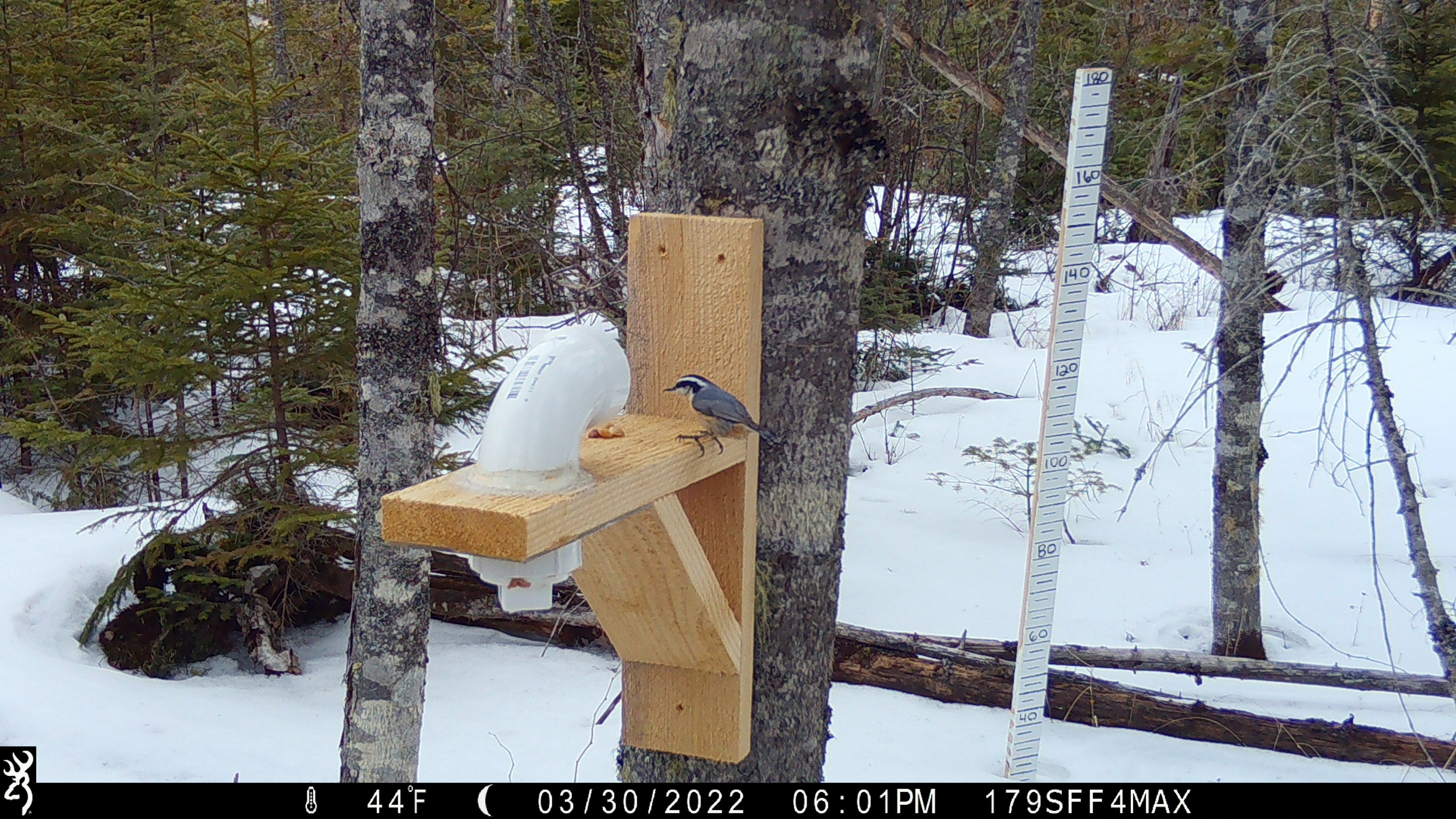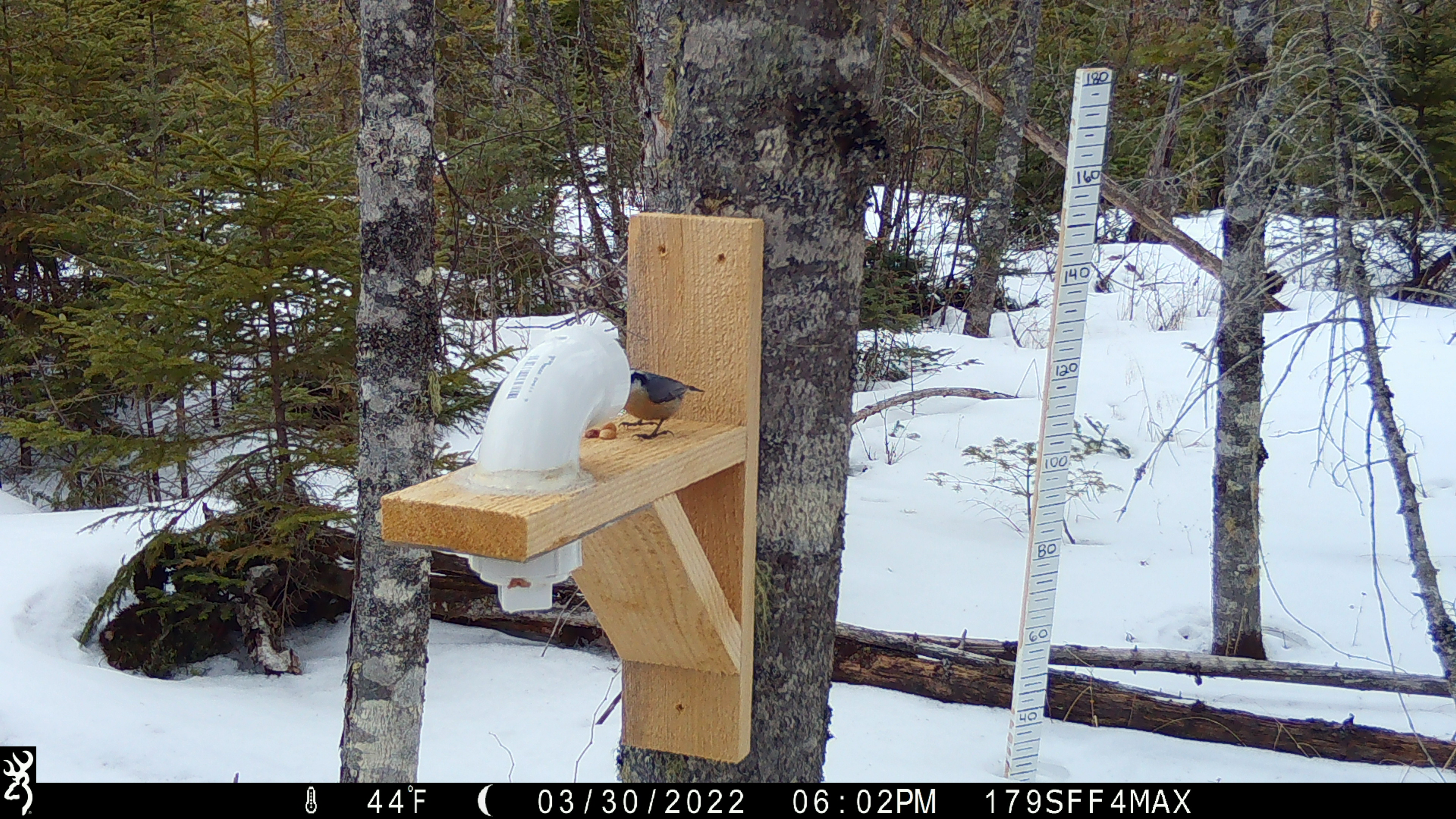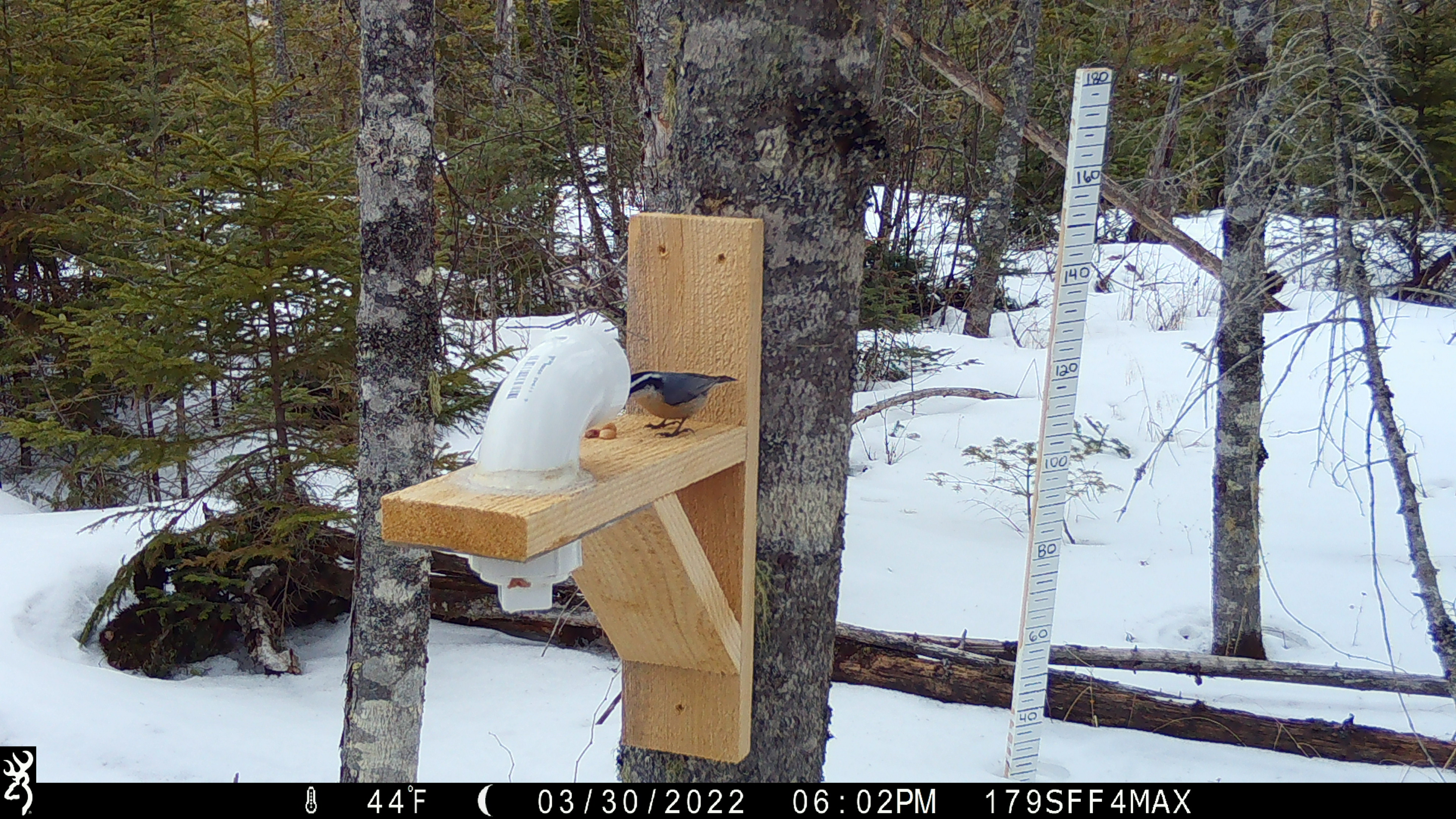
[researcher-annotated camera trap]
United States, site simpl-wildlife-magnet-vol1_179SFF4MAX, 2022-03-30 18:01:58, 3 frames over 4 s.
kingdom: Animalia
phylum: Chordata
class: Aves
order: Passeriformes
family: Sittidae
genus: Sitta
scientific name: Sitta canadensis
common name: red-breasted nuthatch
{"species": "red-breasted nuthatch (Sitta canadensis)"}